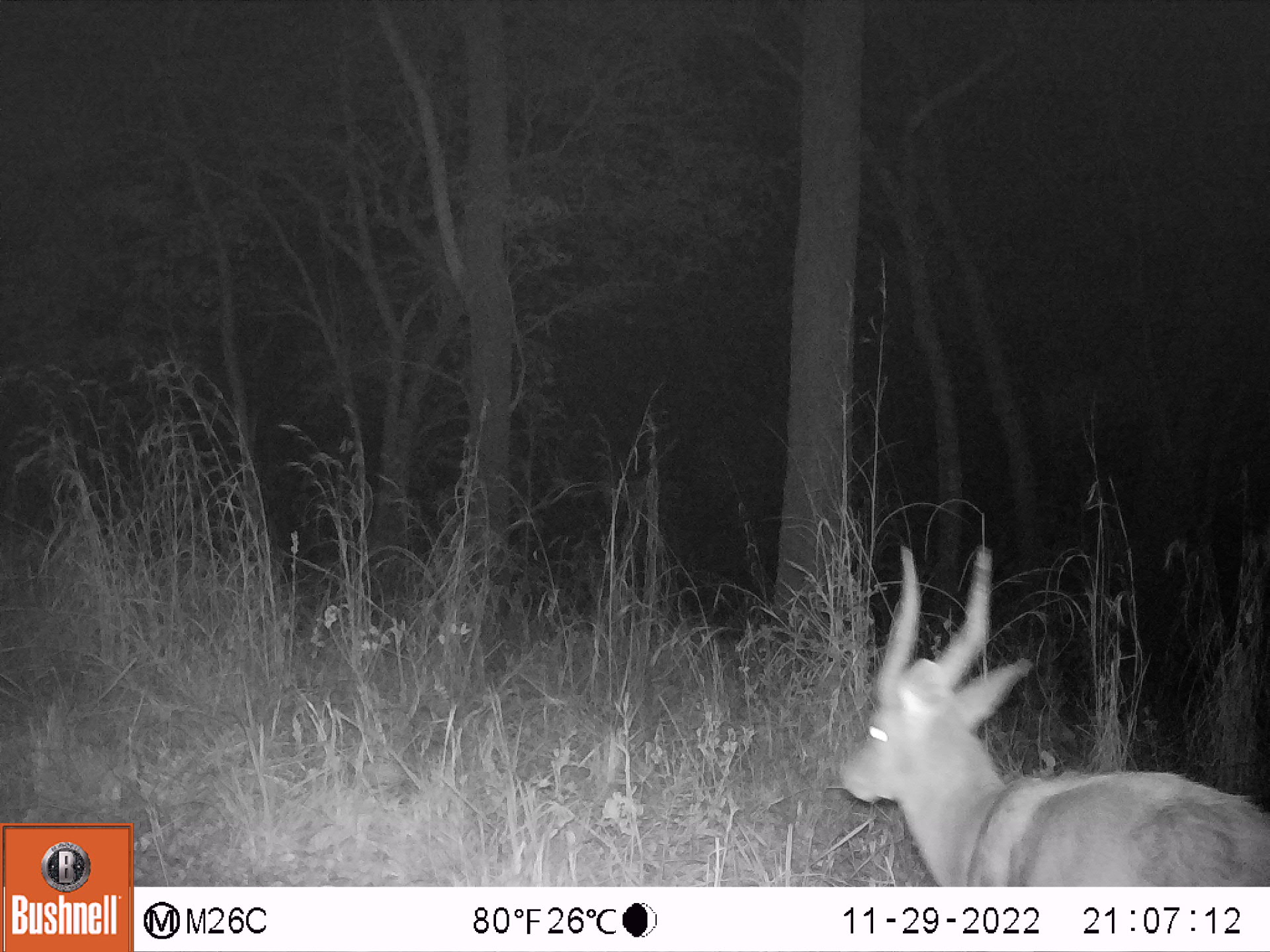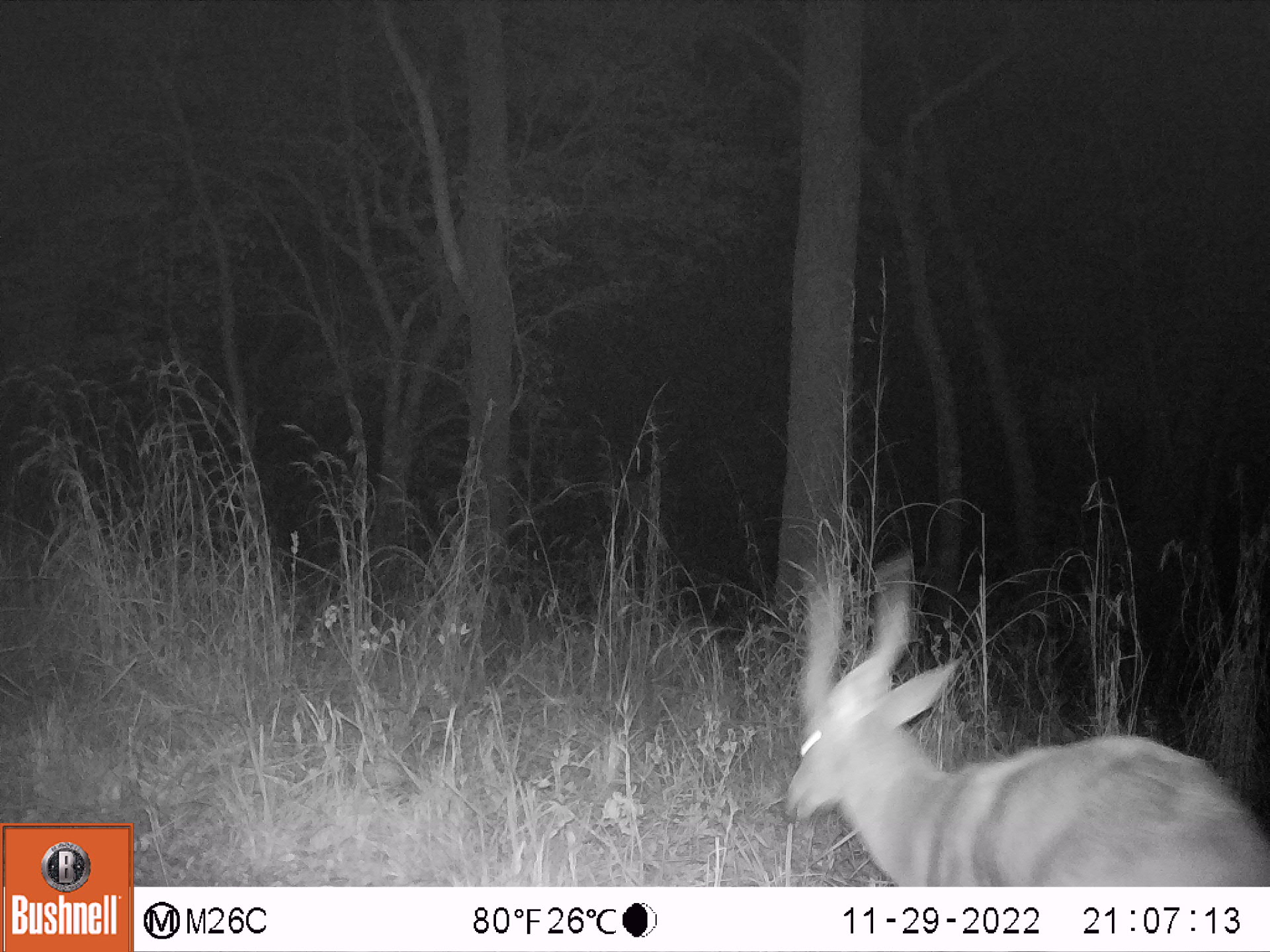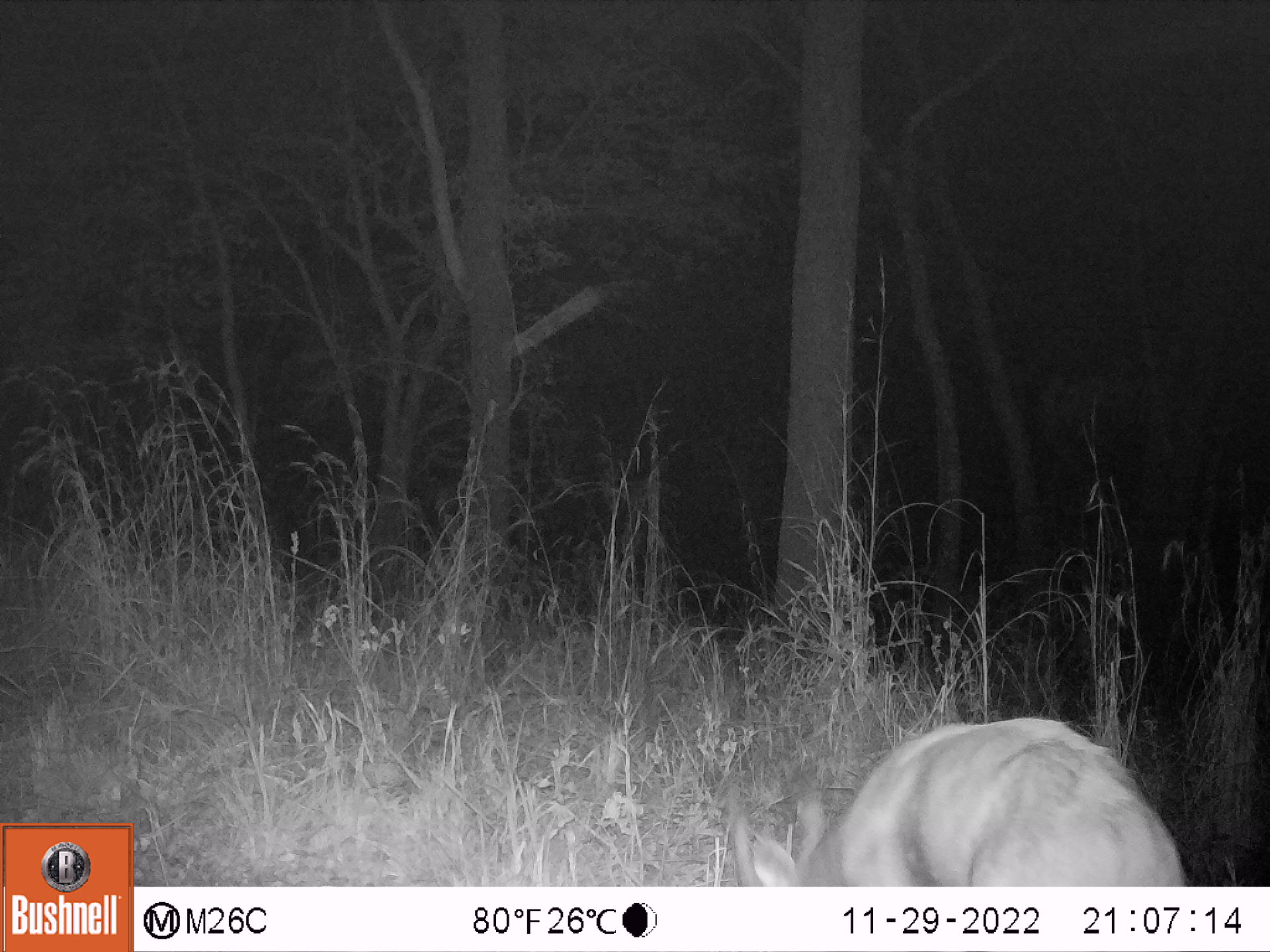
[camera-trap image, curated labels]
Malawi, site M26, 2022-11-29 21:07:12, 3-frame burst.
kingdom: Animalia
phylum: Chordata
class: Mammalia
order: Artiodactyla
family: Bovidae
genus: Tragelaphus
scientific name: Tragelaphus sylvaticus sylvaticus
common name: cape bushbuck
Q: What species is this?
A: Cape bushbuck (Tragelaphus sylvaticus sylvaticus).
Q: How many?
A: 1.